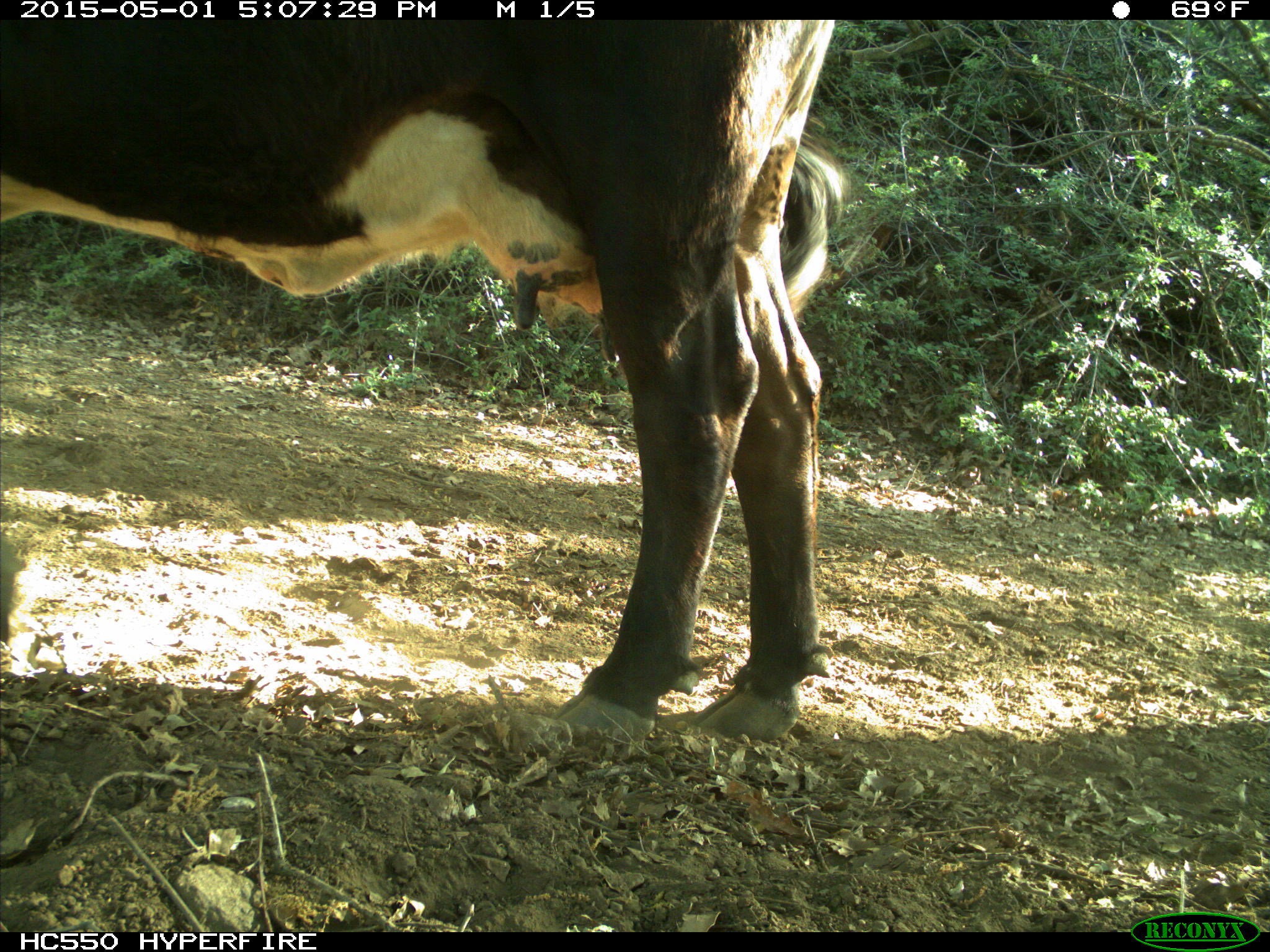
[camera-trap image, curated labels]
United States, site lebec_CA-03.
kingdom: Animalia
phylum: Chordata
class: Mammalia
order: Artiodactyla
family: Bovidae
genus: Bos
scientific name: Bos taurus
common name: domestic cow